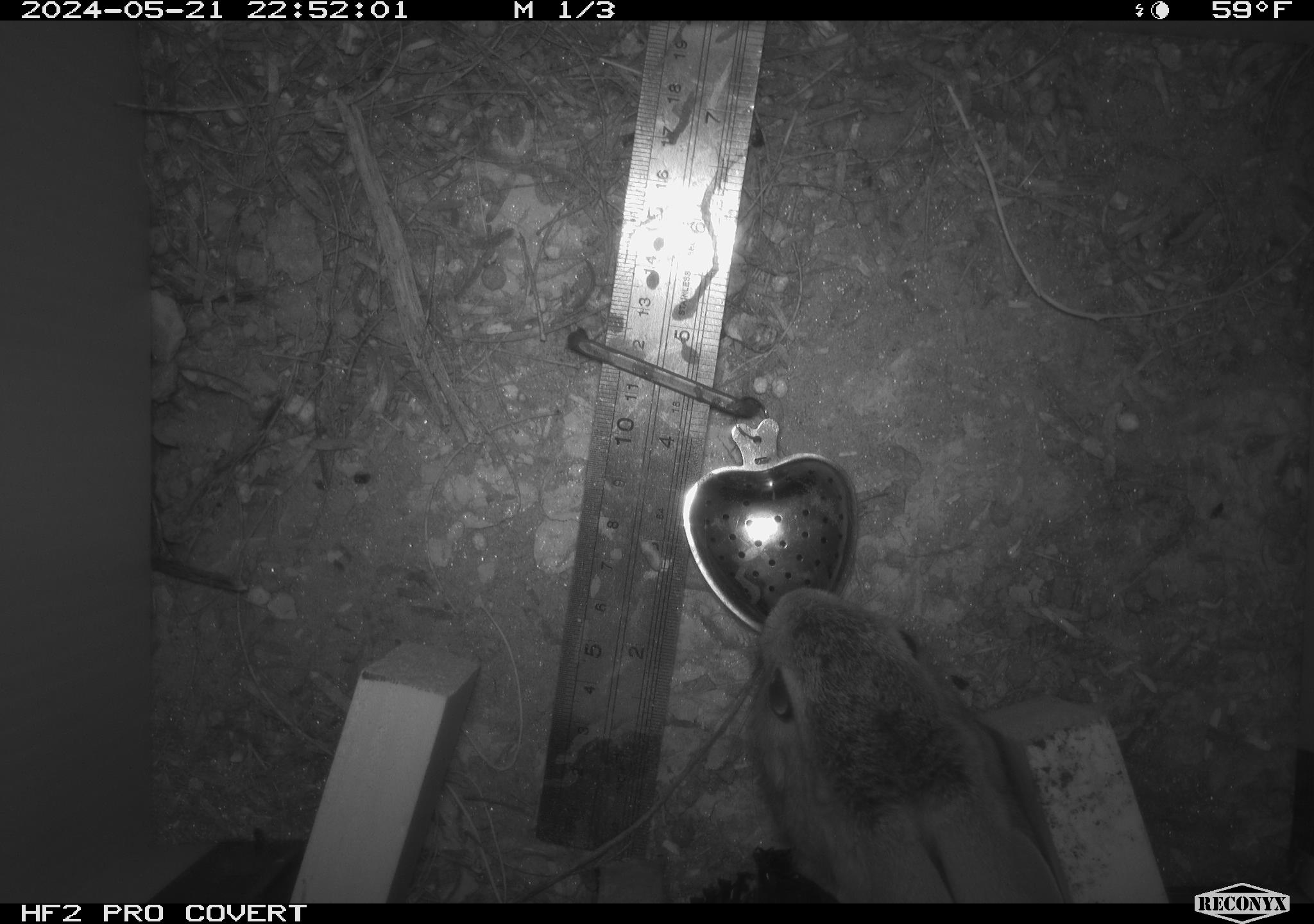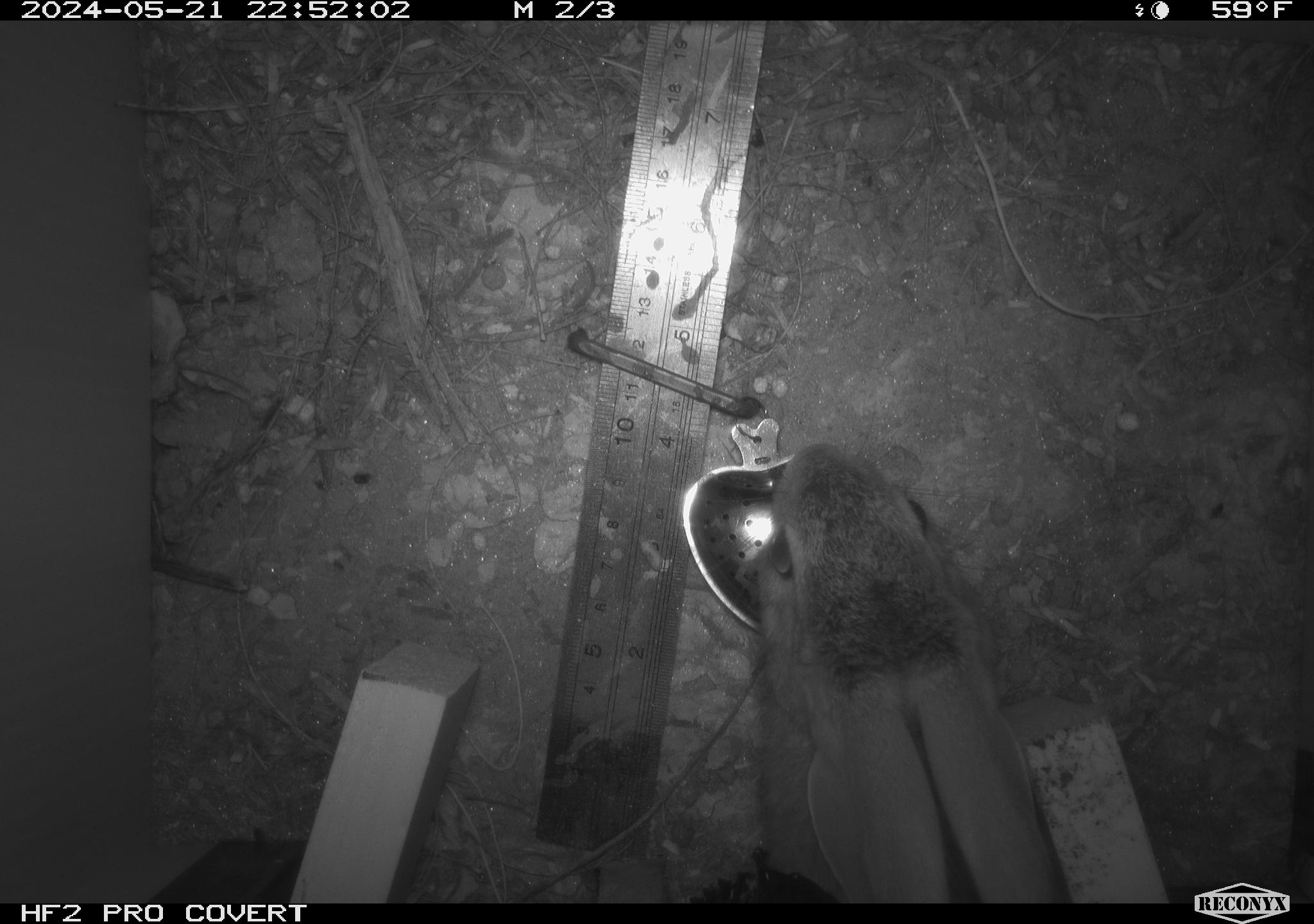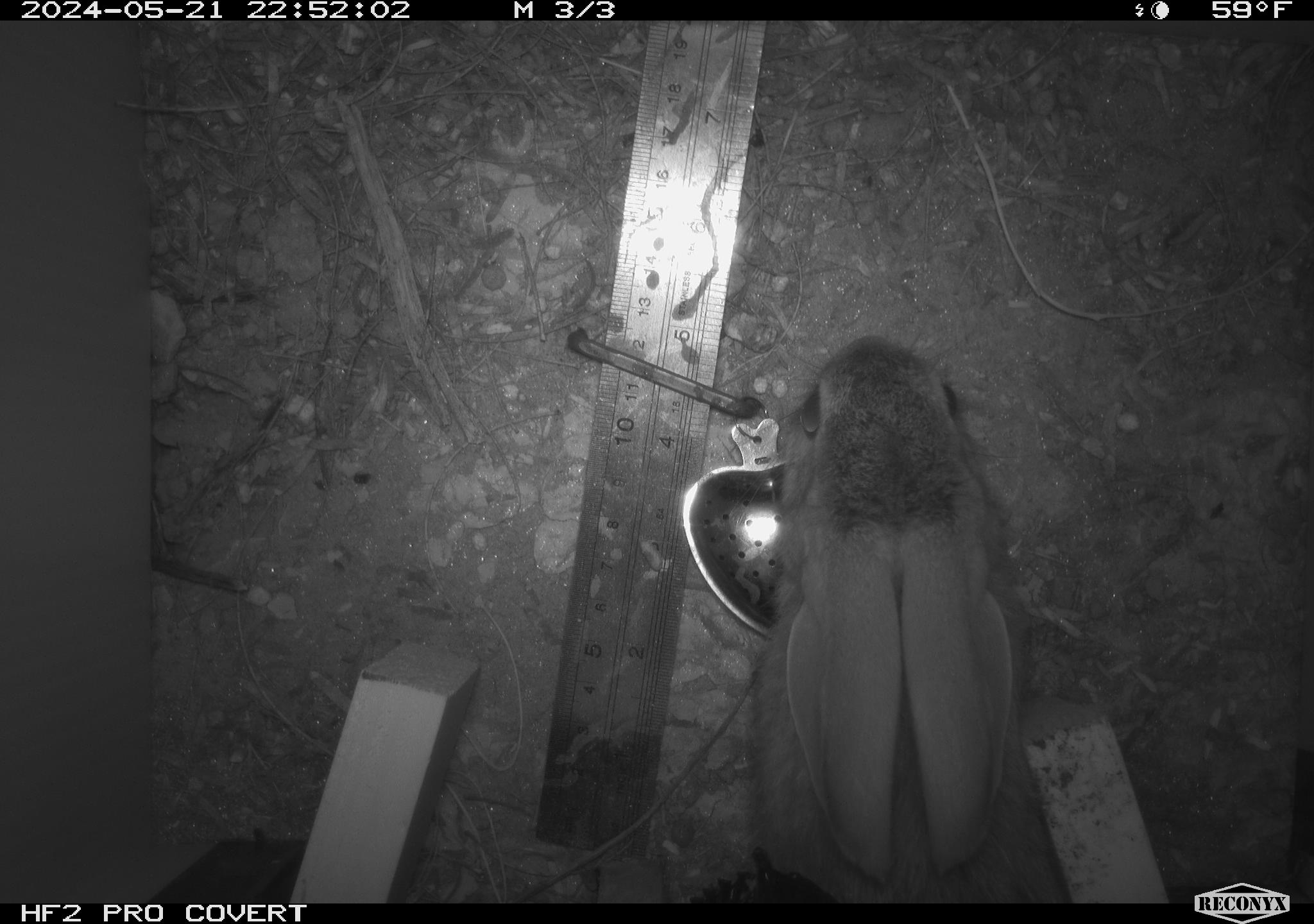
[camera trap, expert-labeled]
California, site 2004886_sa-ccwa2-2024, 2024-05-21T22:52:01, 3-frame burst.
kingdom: Animalia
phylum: Chordata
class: Mammalia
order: Lagomorpha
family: Leporidae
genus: Sylvilagus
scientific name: Sylvilagus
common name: cottontail rabbits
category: sylvilagus species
Sylvilagus species (cottontail rabbits) (Sylvilagus).